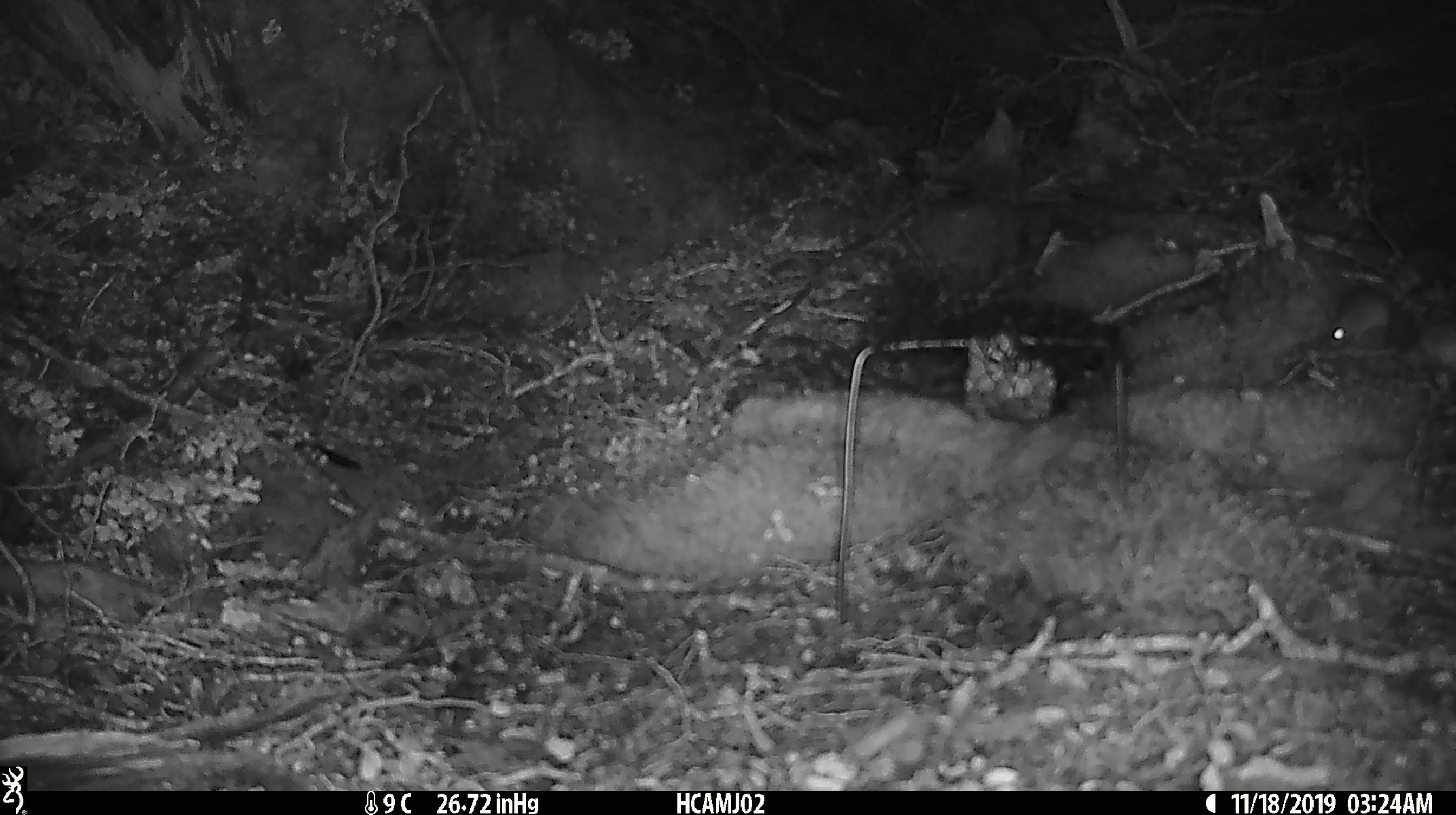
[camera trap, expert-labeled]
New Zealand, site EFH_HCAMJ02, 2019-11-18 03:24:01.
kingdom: Animalia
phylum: Chordata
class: Mammalia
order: Rodentia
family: Muridae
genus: Mus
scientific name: Mus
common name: mouse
Mouse (Mus).